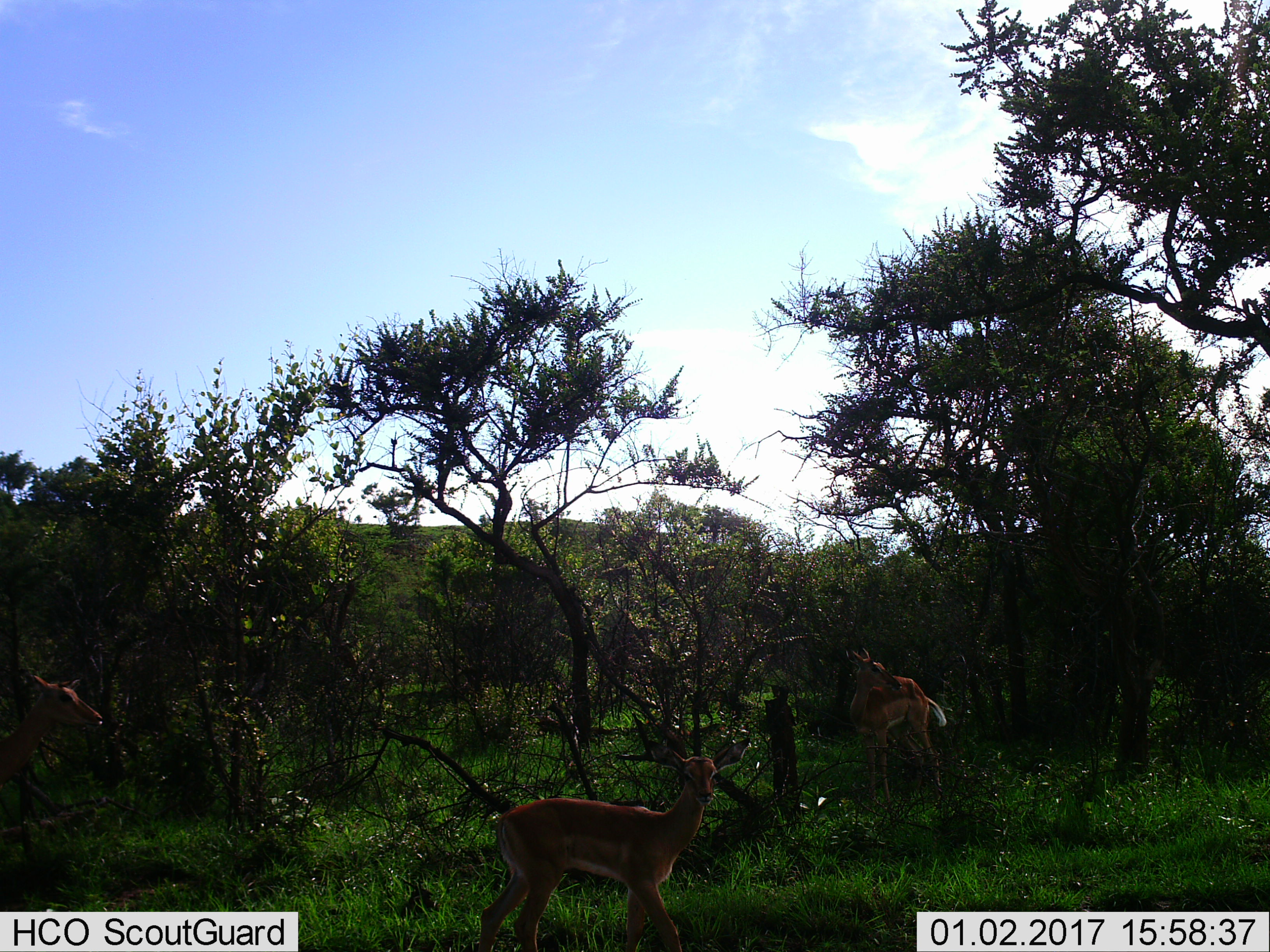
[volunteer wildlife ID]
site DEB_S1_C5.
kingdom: Animalia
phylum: Chordata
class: Mammalia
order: Artiodactyla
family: Bovidae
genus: Aepyceros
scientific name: Aepyceros melampus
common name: impala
Impala (Aepyceros melampus), count 3. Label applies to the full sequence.